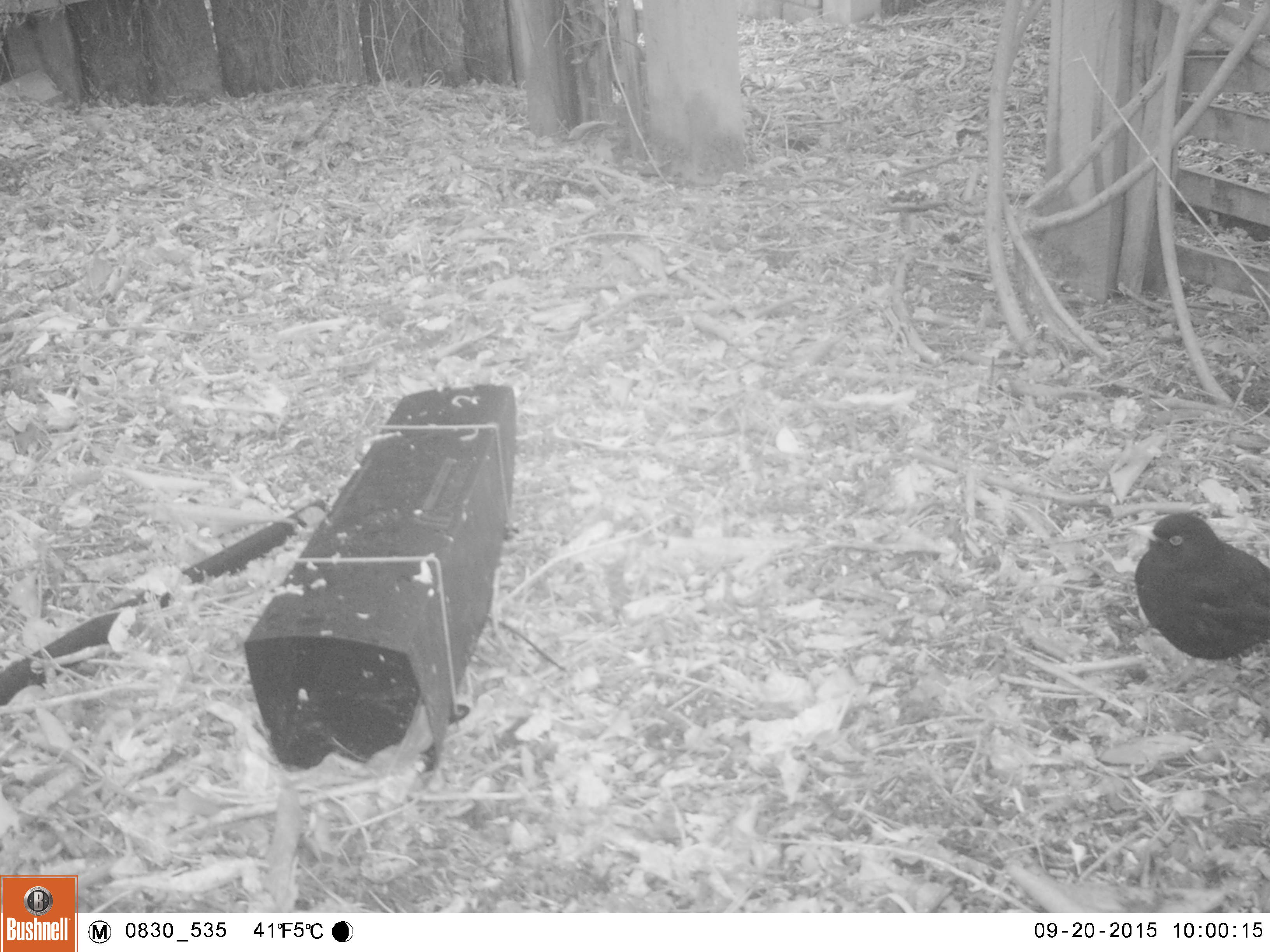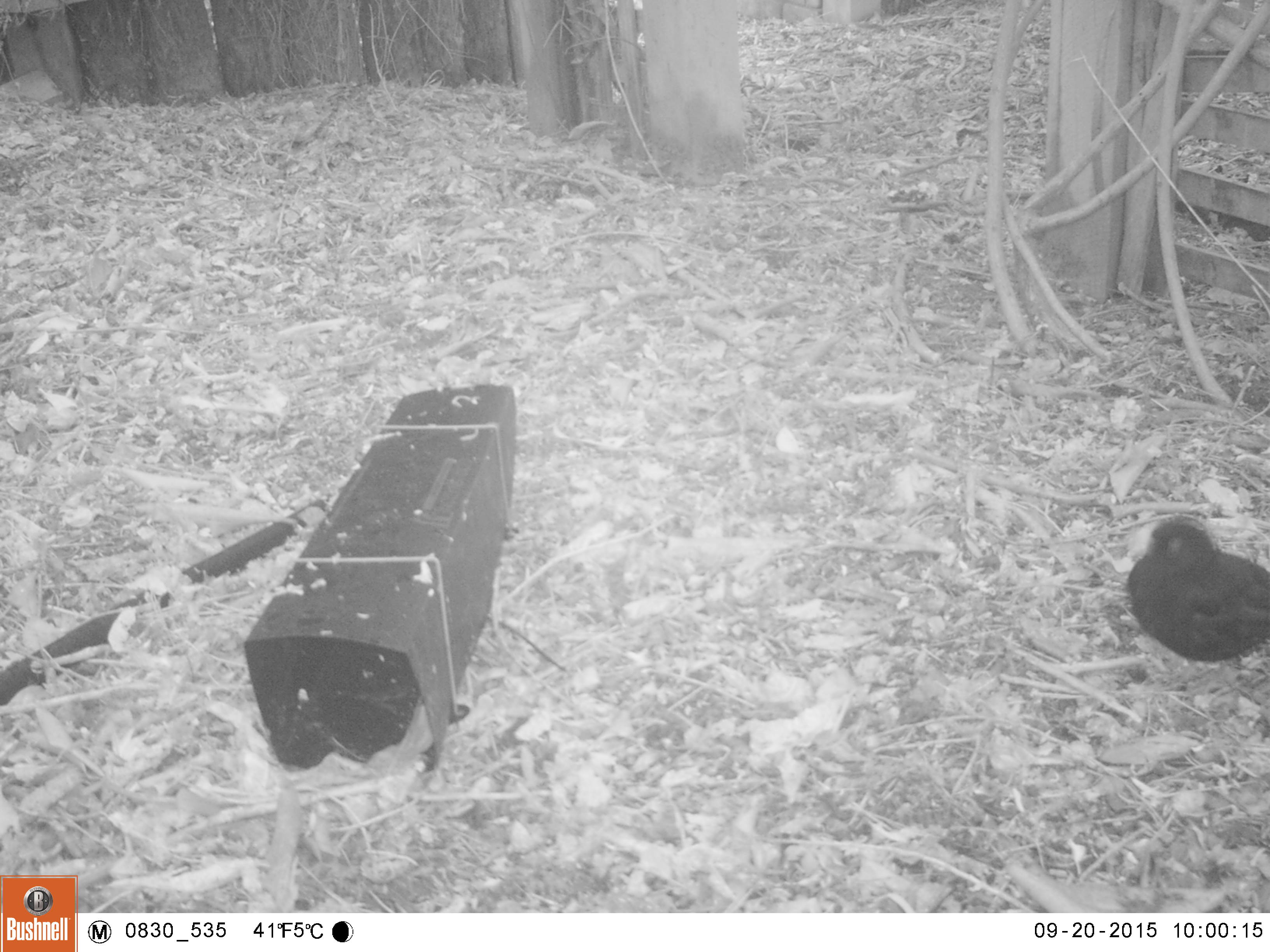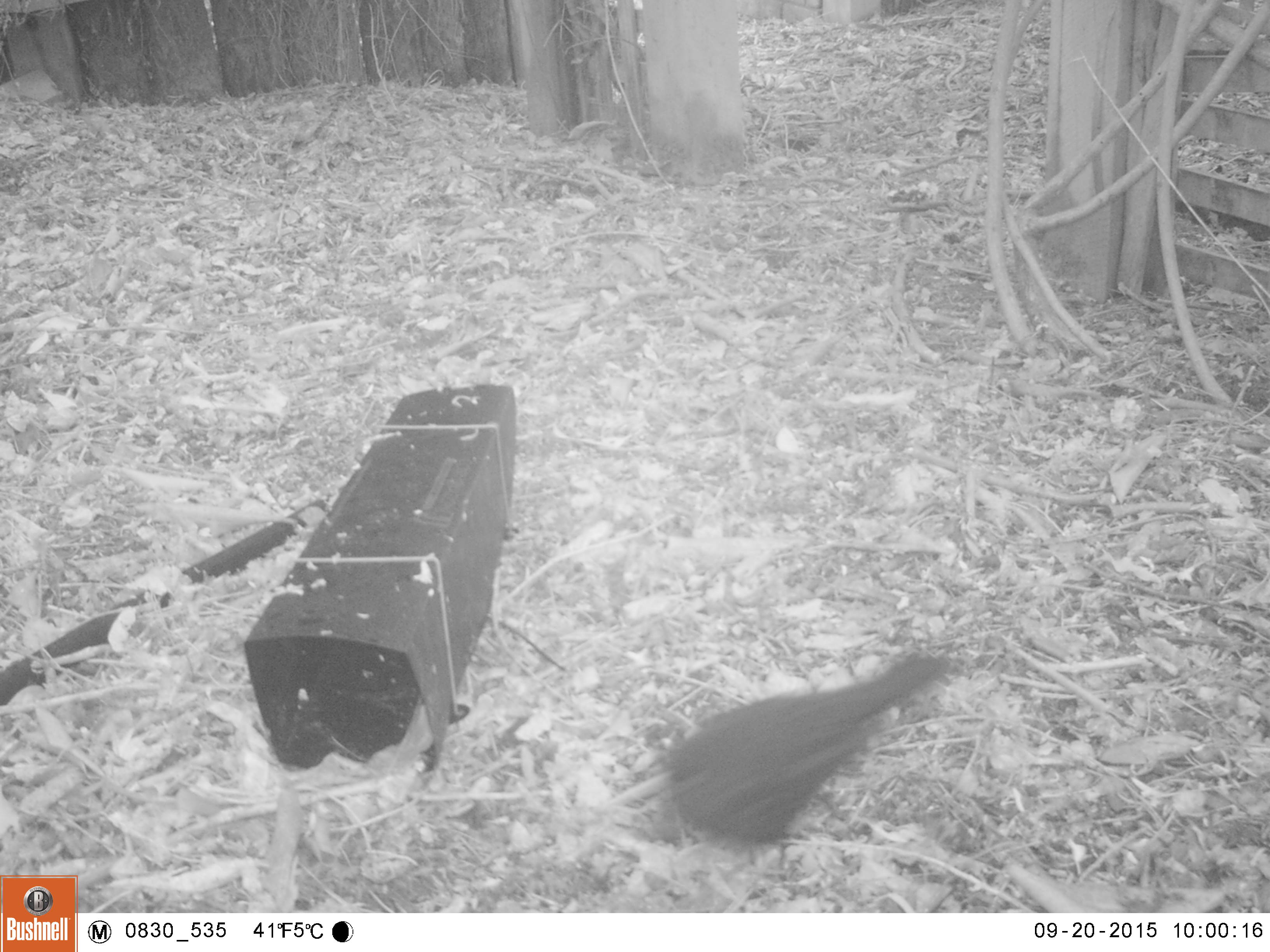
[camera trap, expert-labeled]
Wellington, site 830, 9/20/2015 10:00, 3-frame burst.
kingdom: Animalia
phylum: Chordata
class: Aves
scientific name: Aves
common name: bird